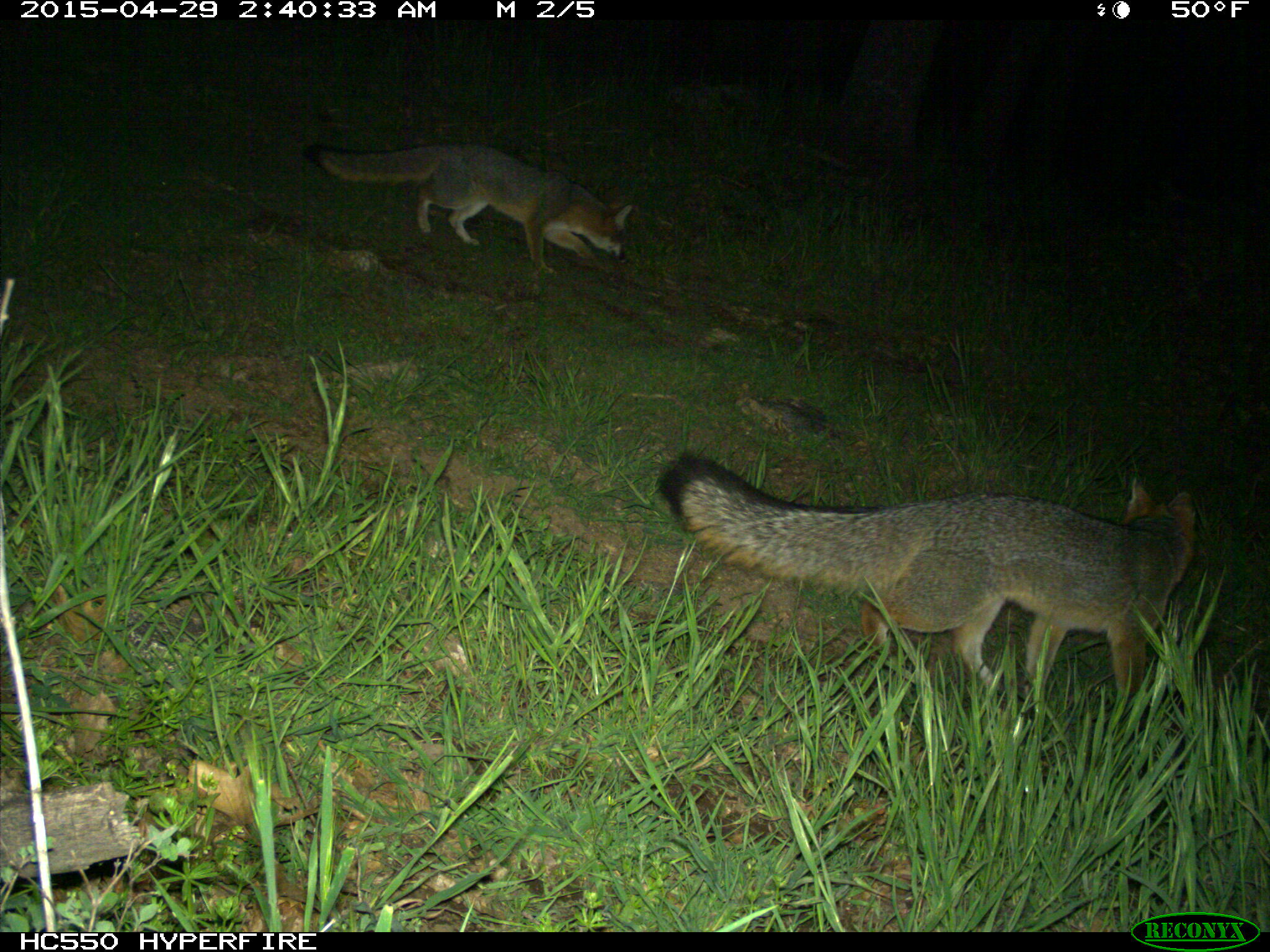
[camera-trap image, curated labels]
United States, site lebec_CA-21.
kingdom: Animalia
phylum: Chordata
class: Mammalia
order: Carnivora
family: Canidae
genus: Urocyon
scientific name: Urocyon cinereoargenteus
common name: gray fox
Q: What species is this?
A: Urocyon cinereoargenteus (gray fox).